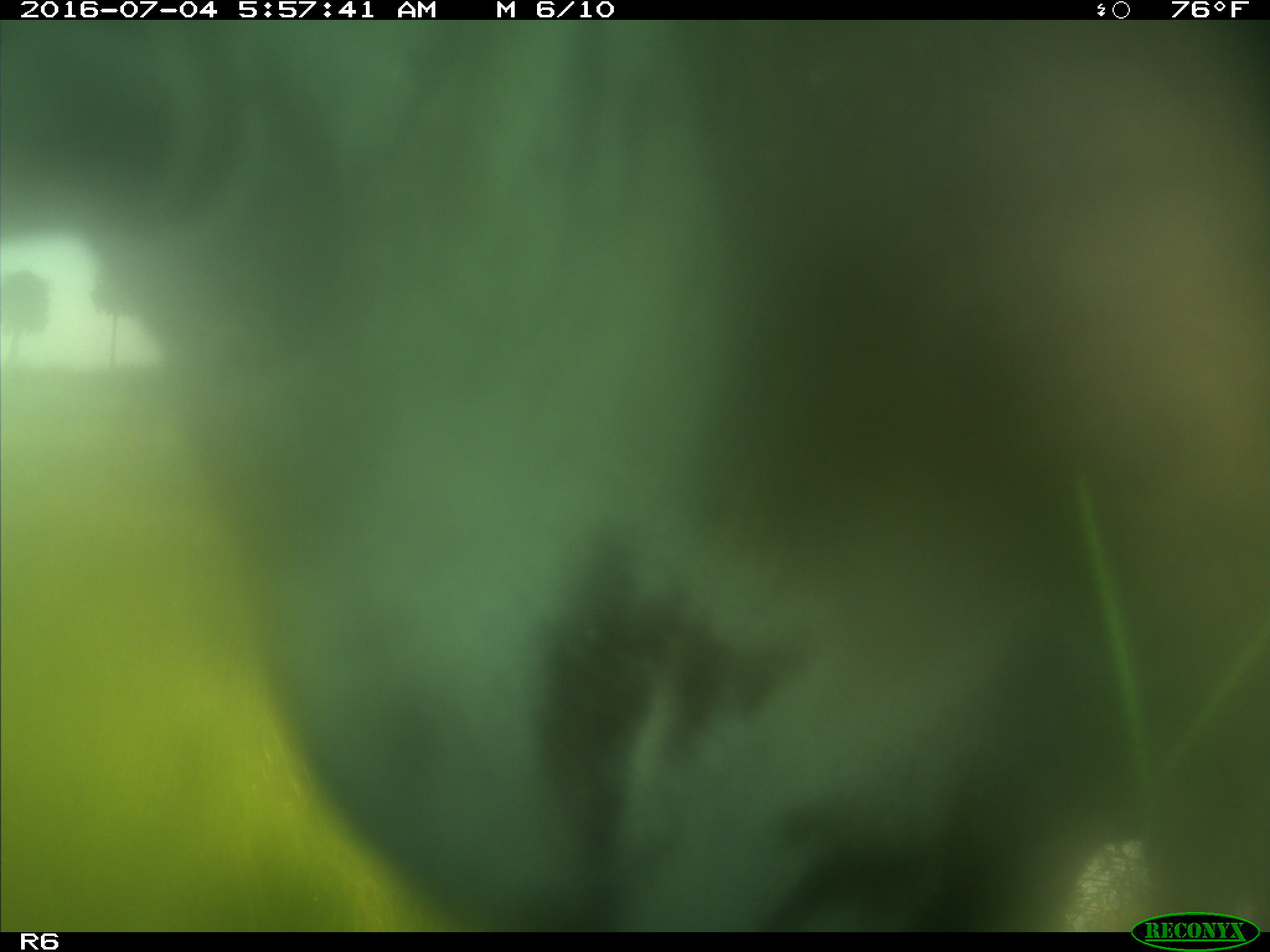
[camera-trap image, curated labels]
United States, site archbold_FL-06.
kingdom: Animalia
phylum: Chordata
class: Mammalia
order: Artiodactyla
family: Bovidae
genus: Bos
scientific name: Bos taurus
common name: domestic cow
Bos taurus (domestic cow).